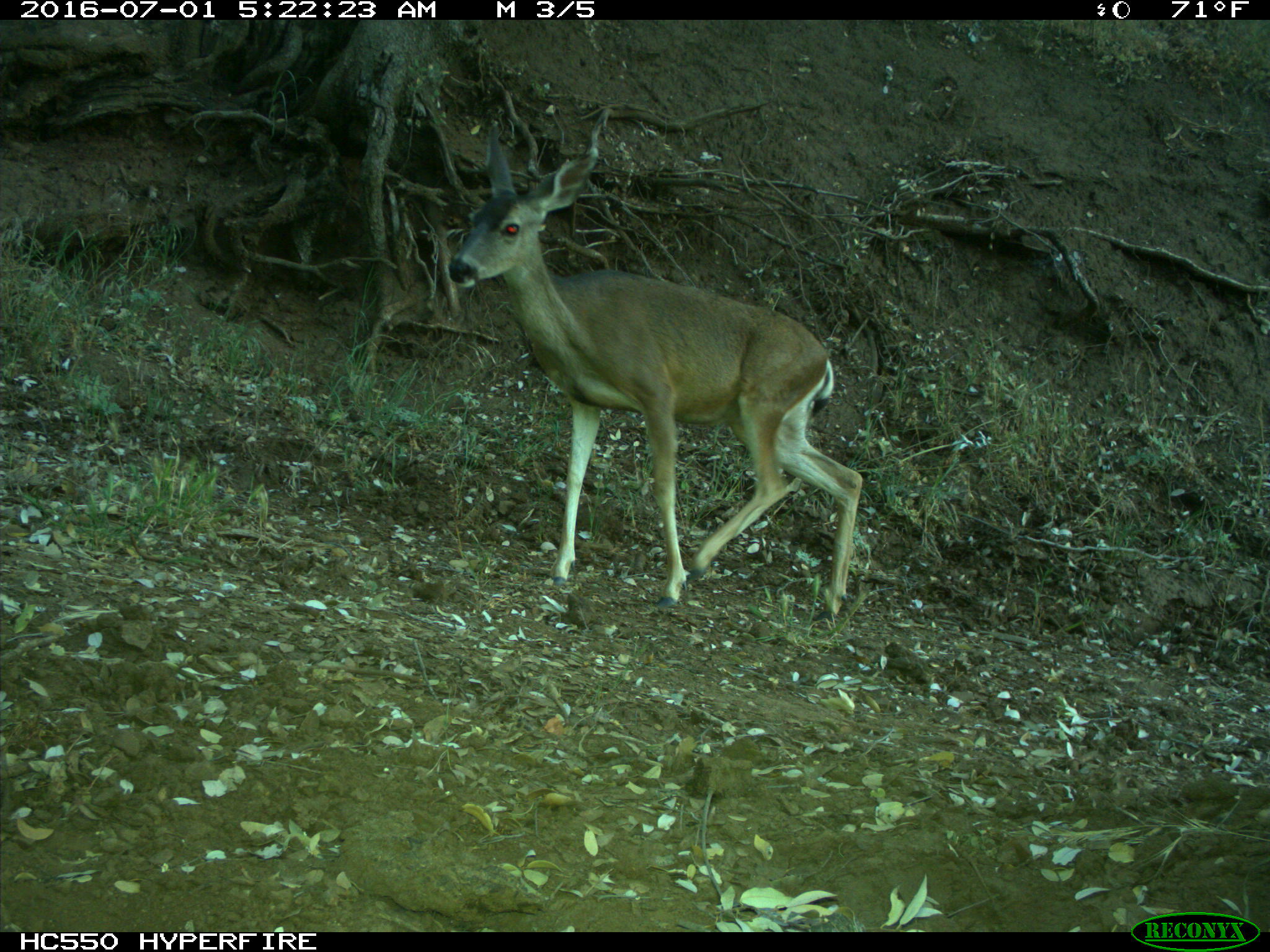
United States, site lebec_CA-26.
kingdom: Animalia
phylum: Chordata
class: Mammalia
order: Artiodactyla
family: Cervidae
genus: Odocoileus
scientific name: Odocoileus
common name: deer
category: unidentified deer